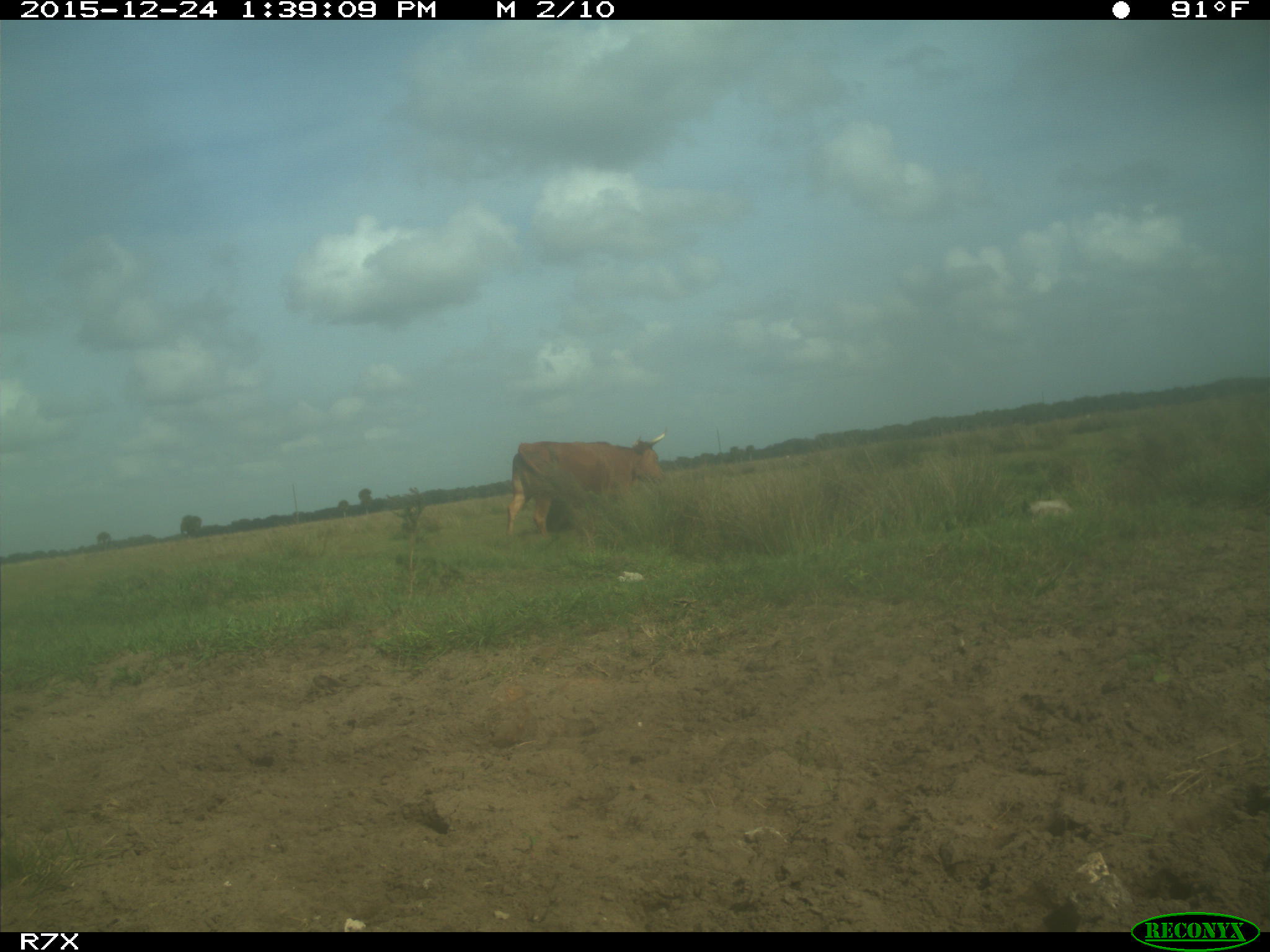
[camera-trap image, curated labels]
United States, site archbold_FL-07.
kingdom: Animalia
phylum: Chordata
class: Mammalia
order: Artiodactyla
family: Bovidae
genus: Bos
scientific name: Bos taurus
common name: domestic cow